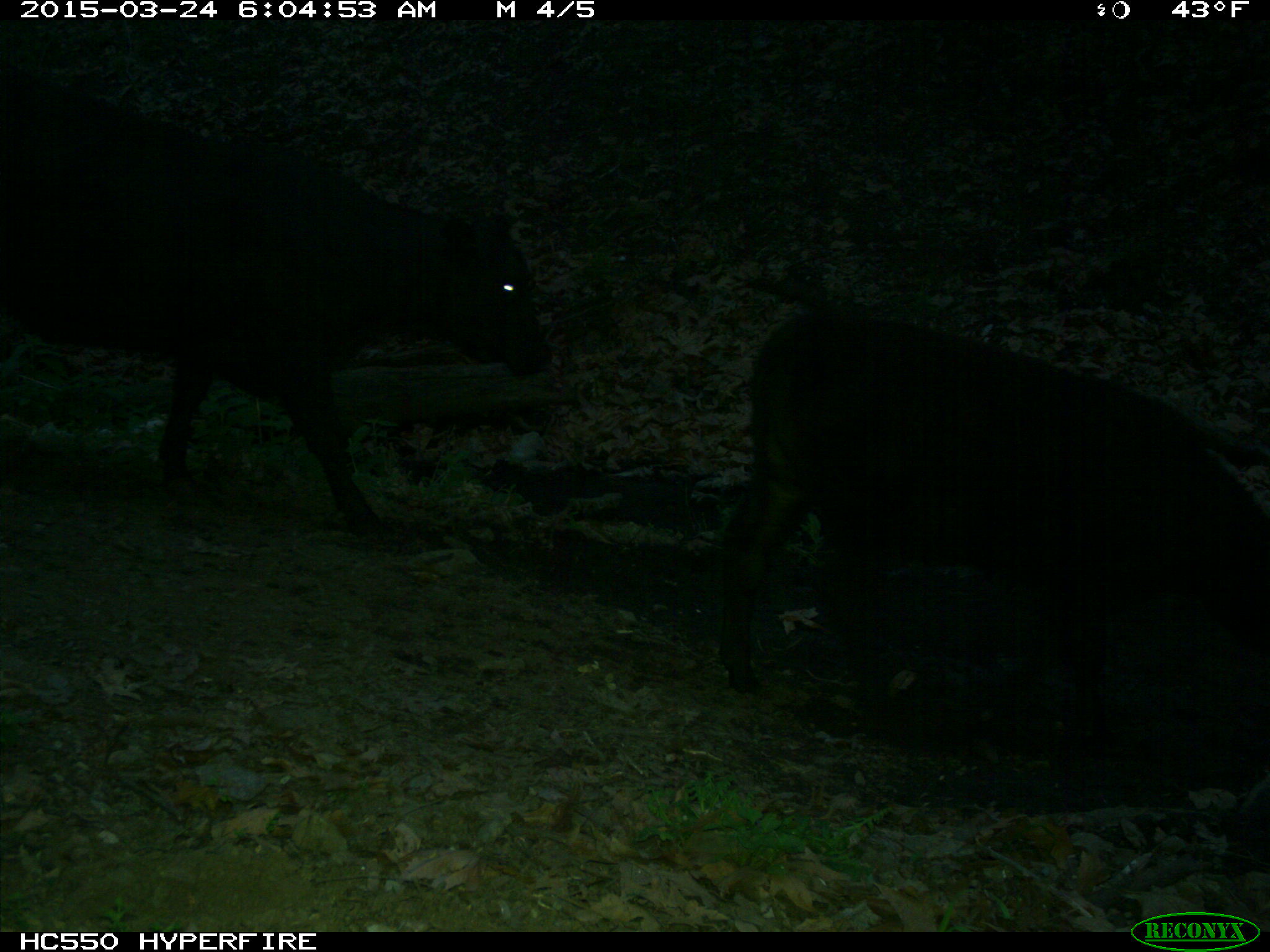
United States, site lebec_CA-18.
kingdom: Animalia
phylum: Chordata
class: Mammalia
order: Artiodactyla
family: Bovidae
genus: Bos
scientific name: Bos taurus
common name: domestic cow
Bos taurus (domestic cow).